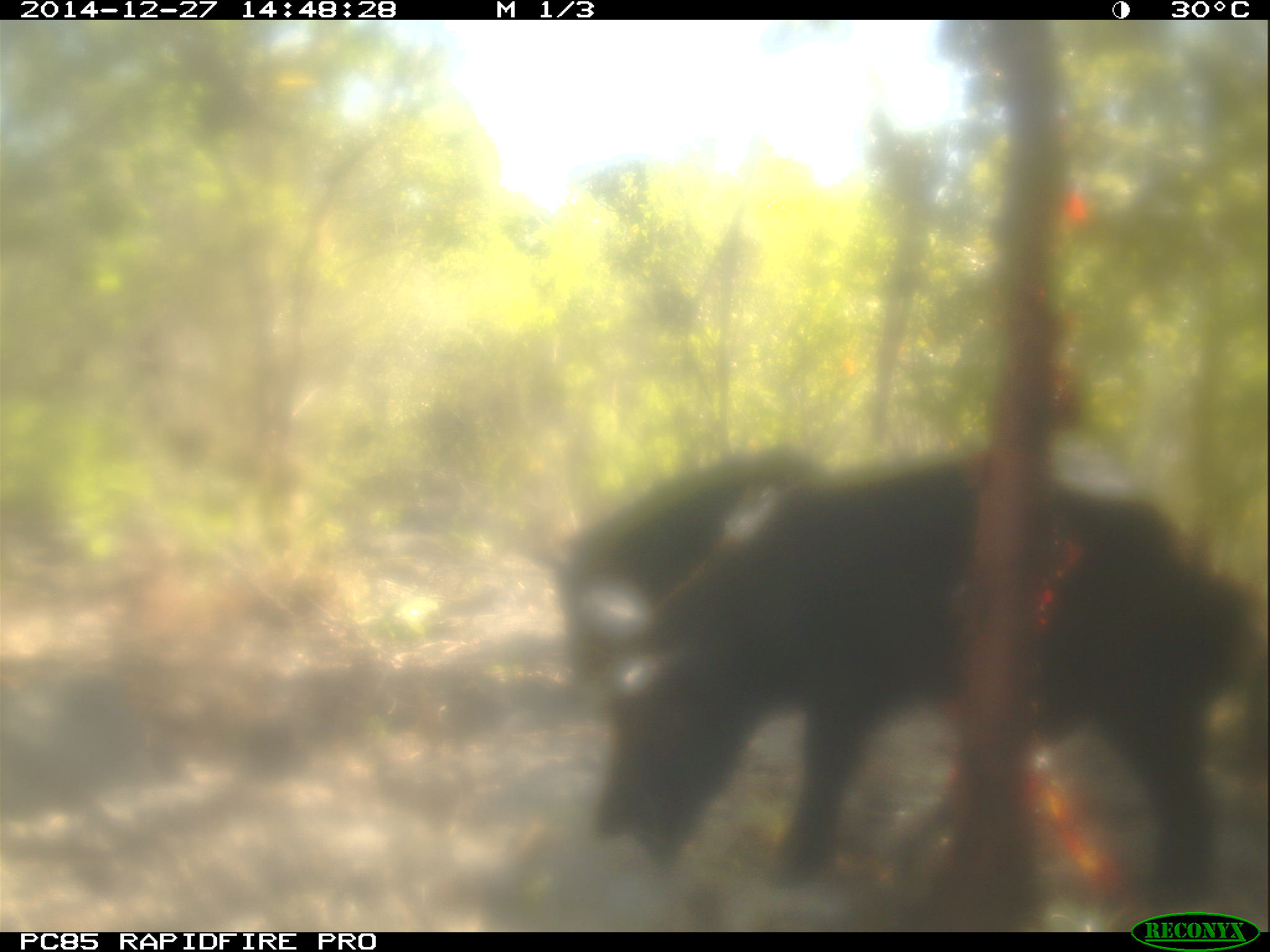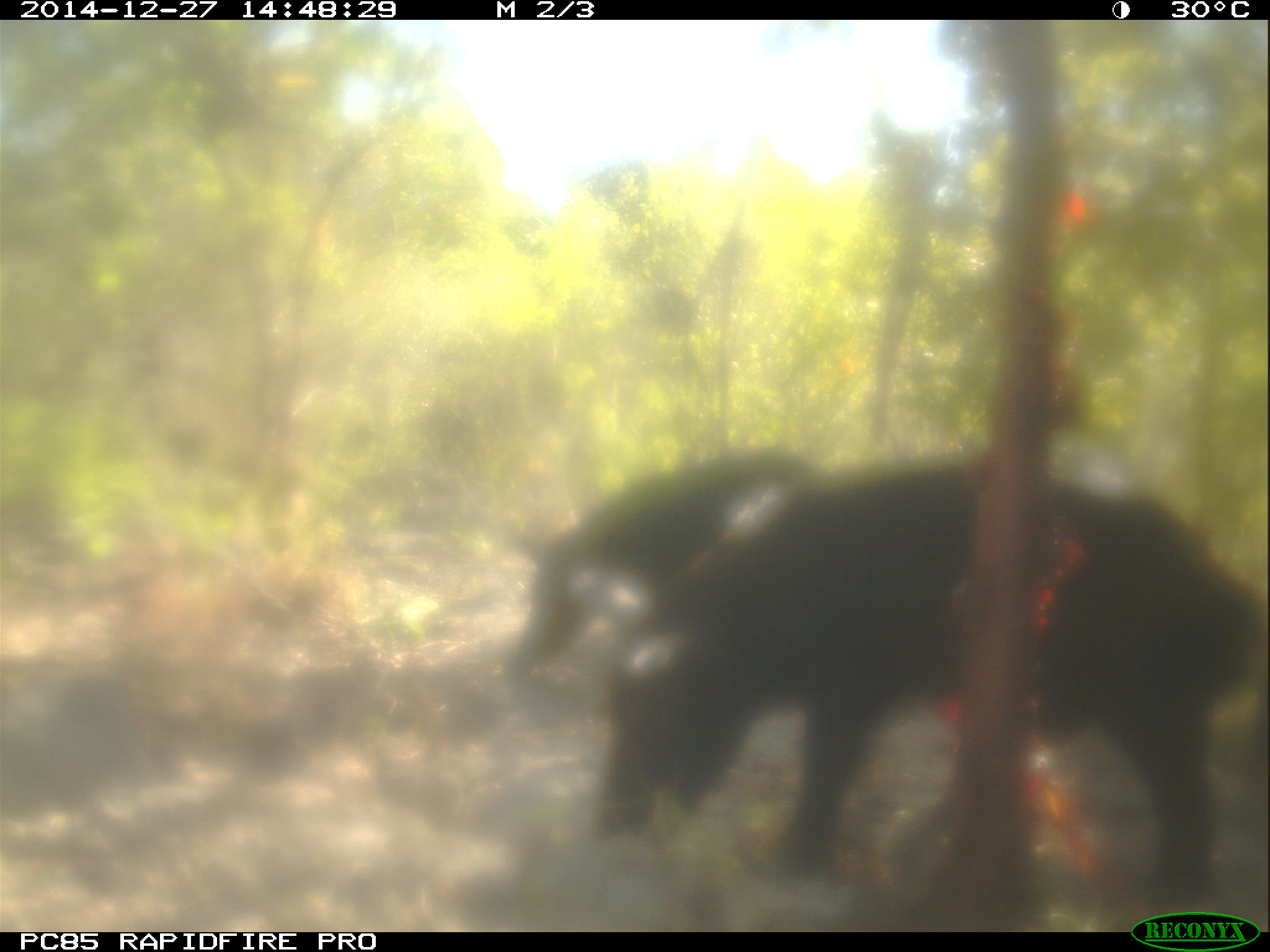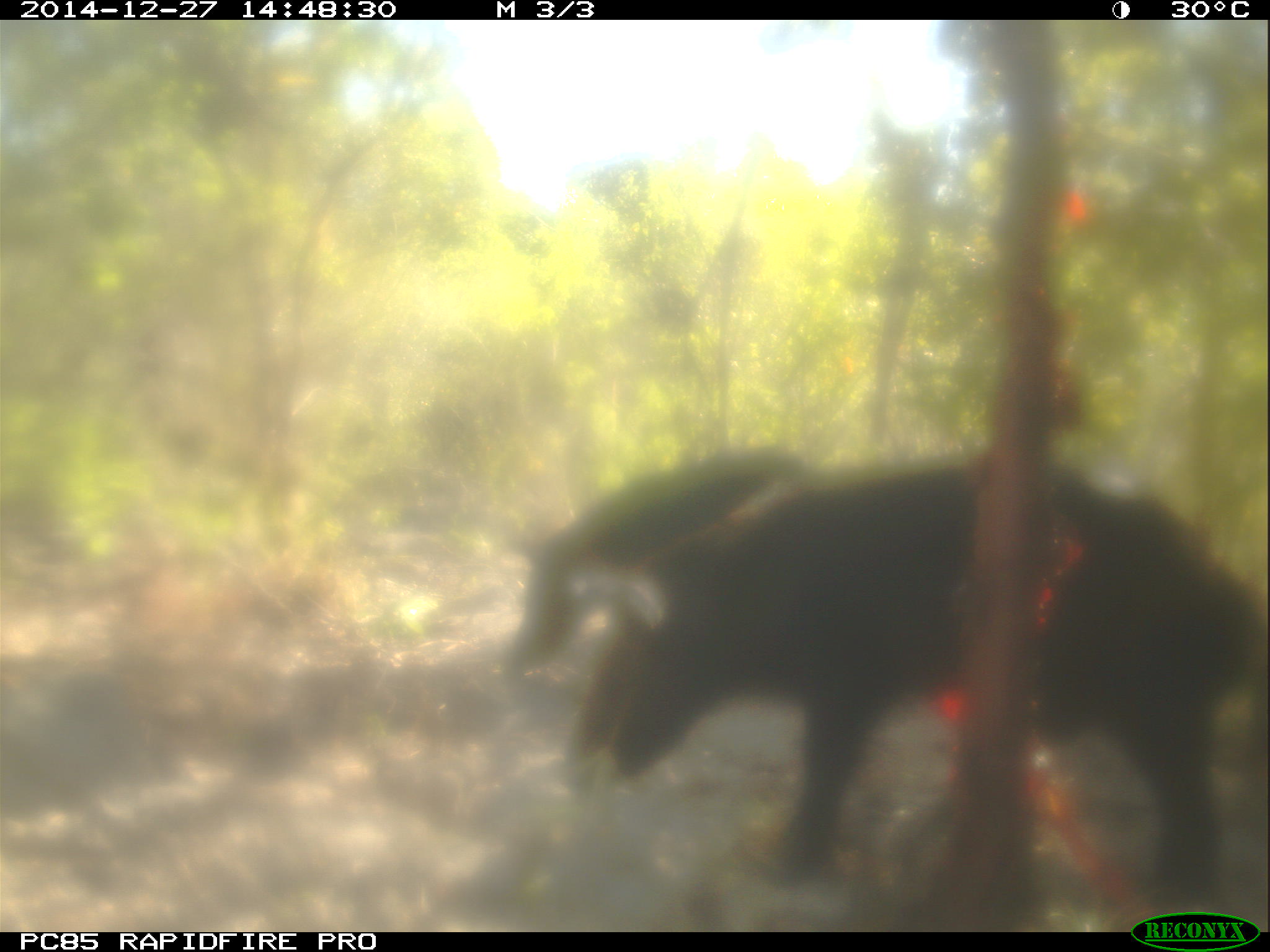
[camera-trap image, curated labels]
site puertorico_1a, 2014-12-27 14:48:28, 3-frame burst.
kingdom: Animalia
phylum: Chordata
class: Mammalia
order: Artiodactyla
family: Suidae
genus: Sus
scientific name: Sus scrofa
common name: pig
Pig (Sus scrofa).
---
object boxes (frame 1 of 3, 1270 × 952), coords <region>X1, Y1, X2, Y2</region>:
pig: <region>553, 430, 1256, 909</region>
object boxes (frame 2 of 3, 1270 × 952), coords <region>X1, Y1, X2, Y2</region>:
pig: <region>587, 465, 1264, 902</region>; <region>509, 448, 815, 680</region>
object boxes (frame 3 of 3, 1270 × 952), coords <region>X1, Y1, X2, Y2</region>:
pig: <region>584, 460, 1264, 907</region>; <region>502, 446, 802, 683</region>